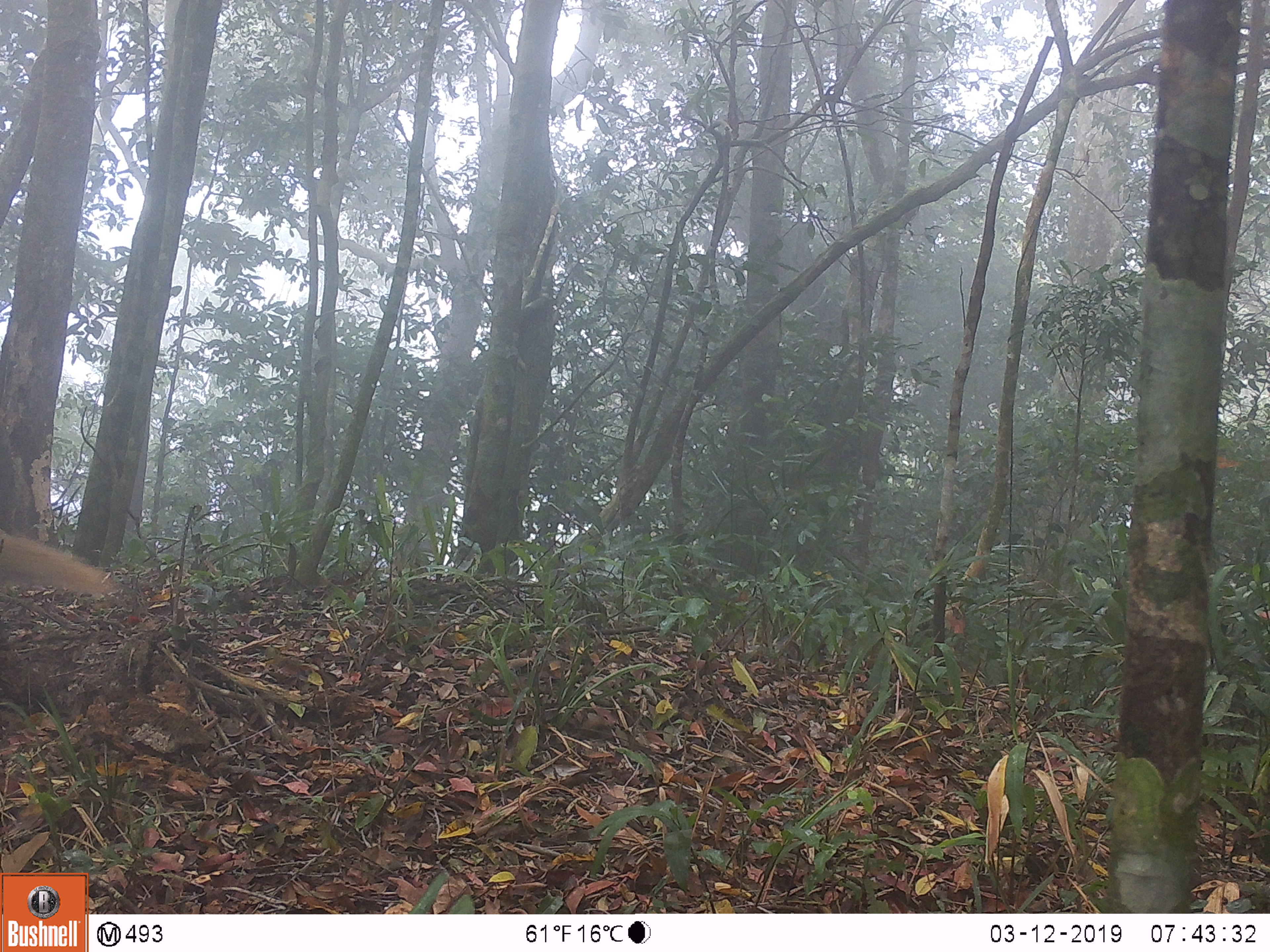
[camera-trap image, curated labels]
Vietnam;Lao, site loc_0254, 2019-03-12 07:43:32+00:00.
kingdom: Animalia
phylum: Chordata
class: Mammalia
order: Carnivora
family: Herpestidae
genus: Urva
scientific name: Urva urva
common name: crab-eating mongoose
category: crab eating mongoose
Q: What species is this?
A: Crab eating mongoose (crab-eating mongoose) (Urva urva).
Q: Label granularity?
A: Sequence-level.